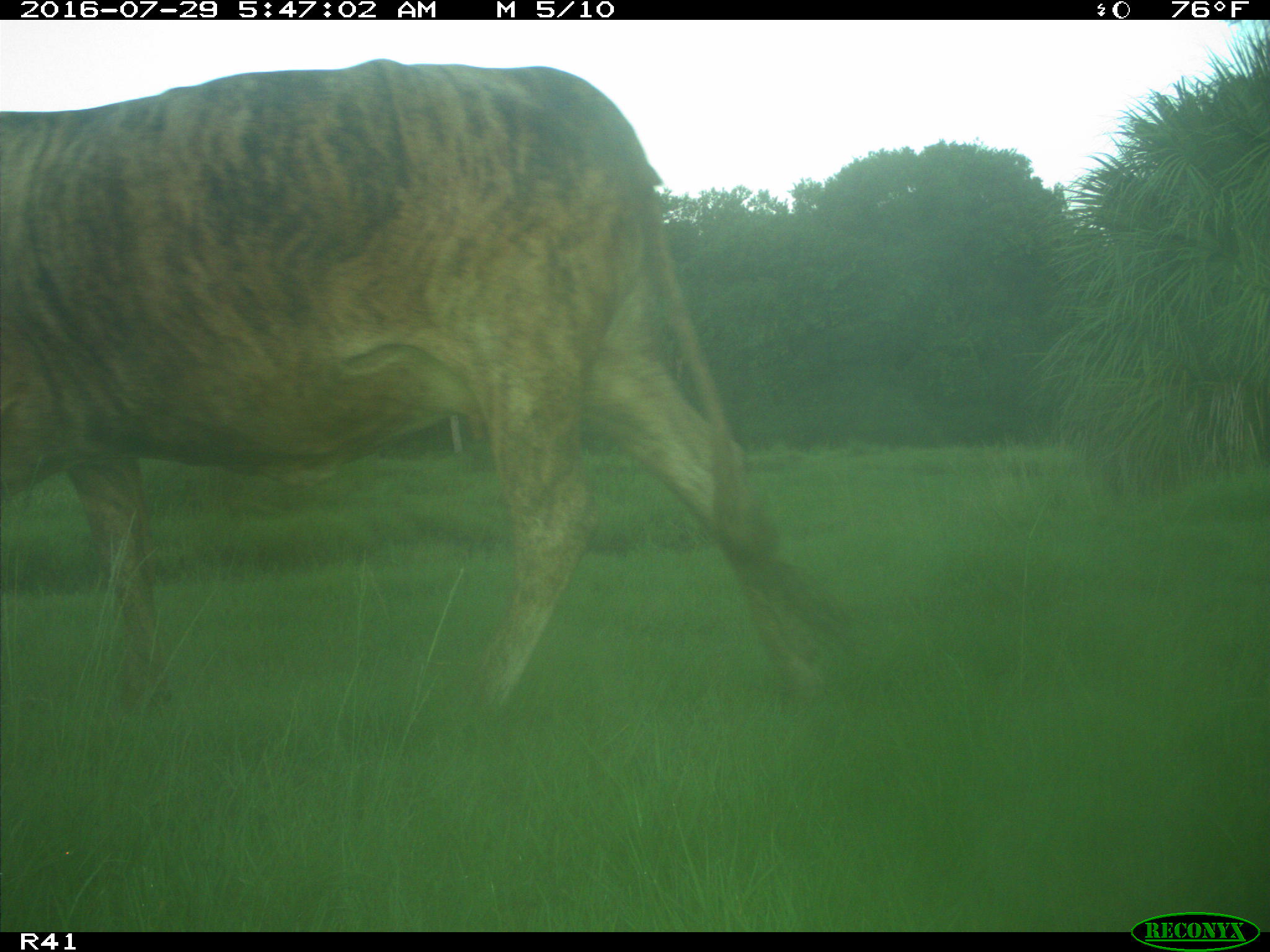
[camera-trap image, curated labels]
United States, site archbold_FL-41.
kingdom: Animalia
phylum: Chordata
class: Mammalia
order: Artiodactyla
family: Bovidae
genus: Bos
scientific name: Bos taurus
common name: domestic cow